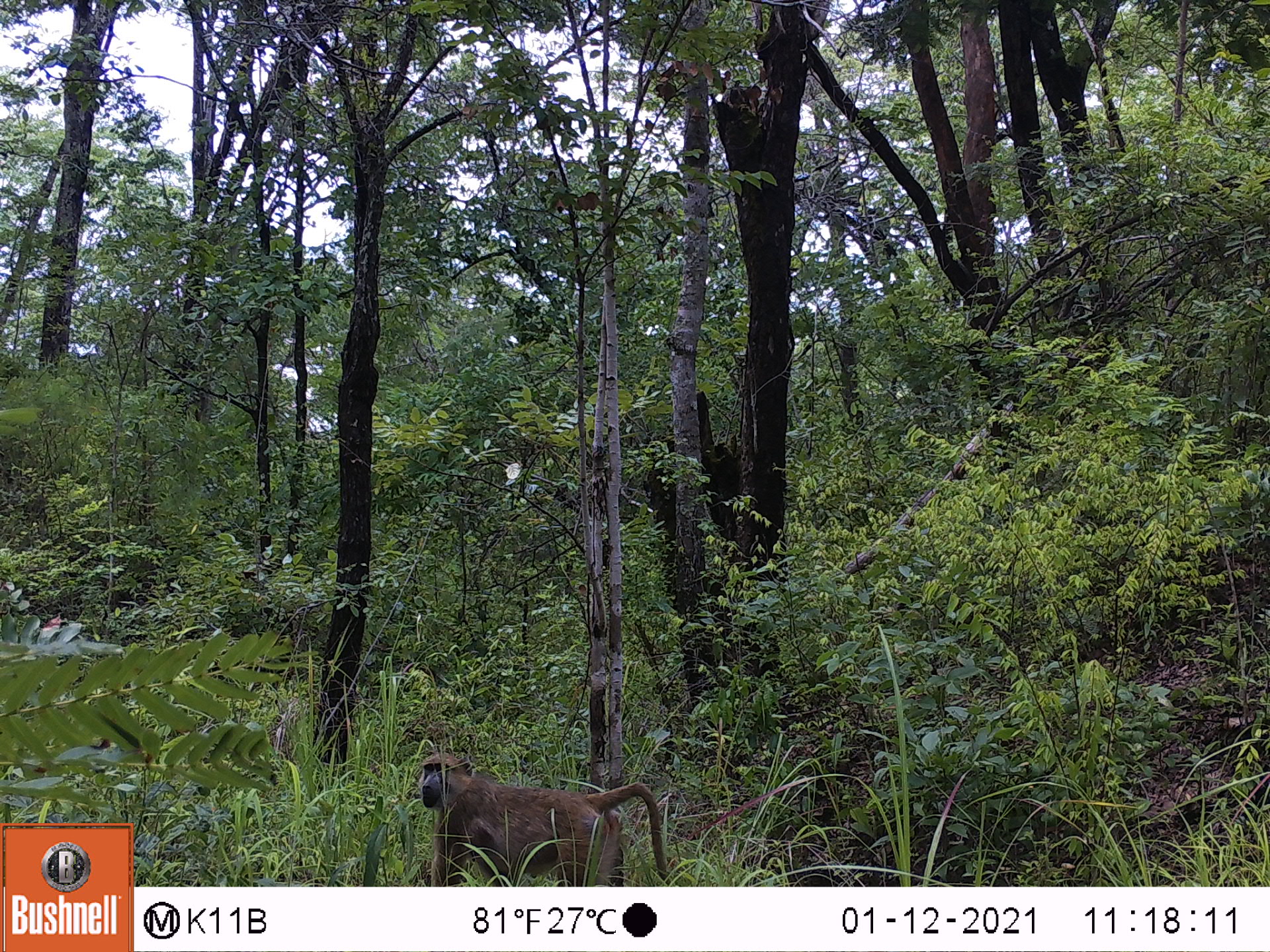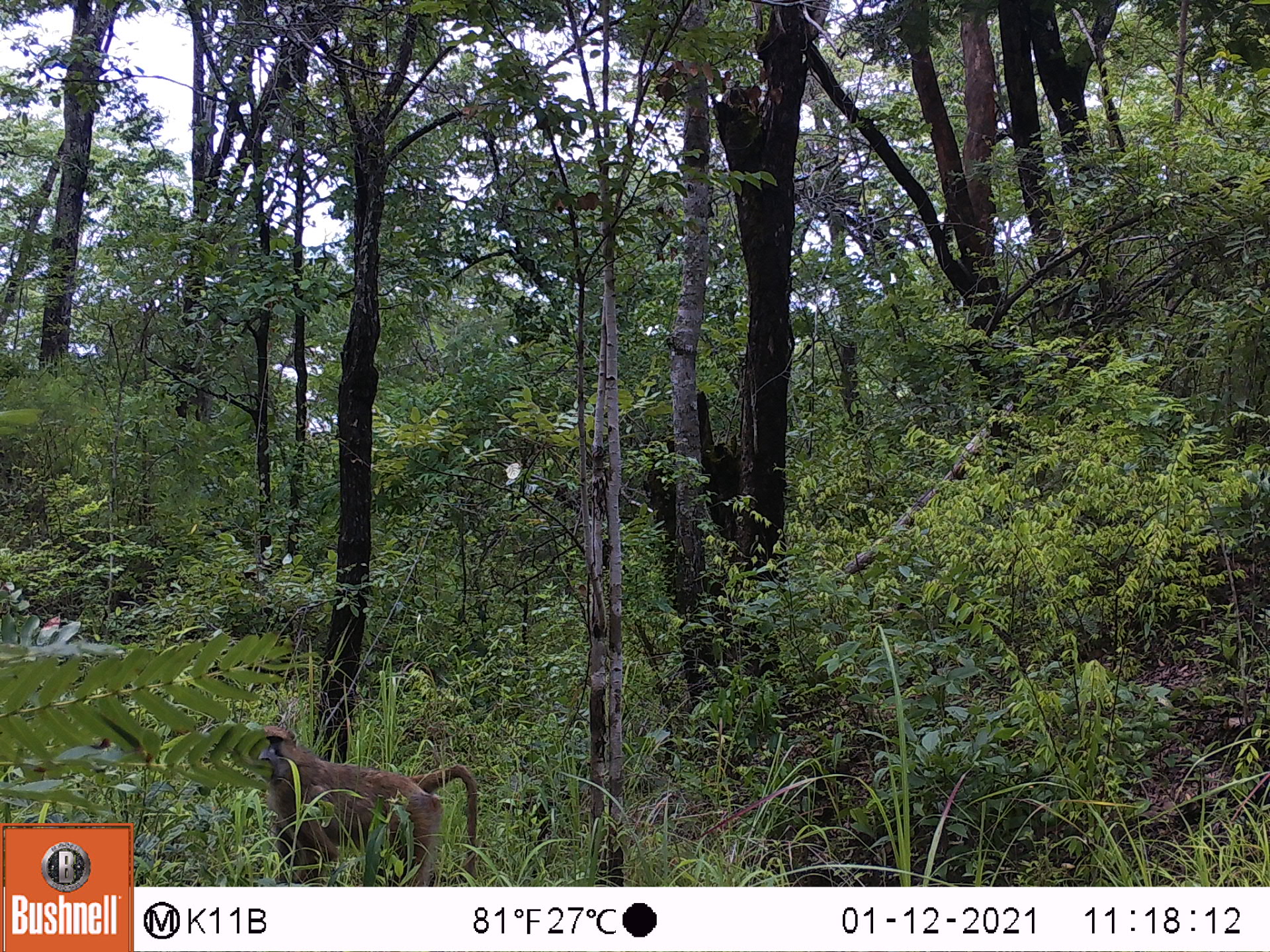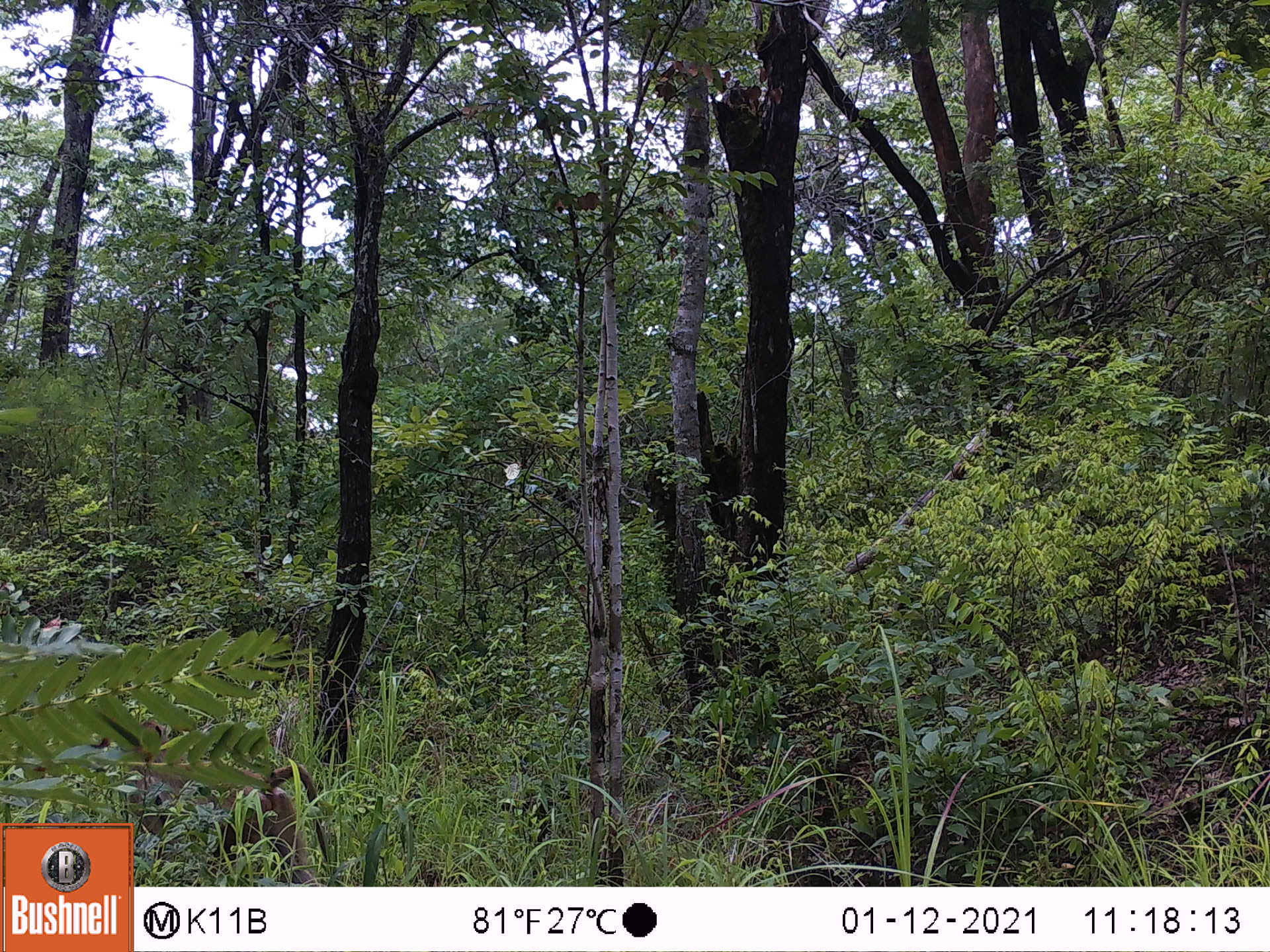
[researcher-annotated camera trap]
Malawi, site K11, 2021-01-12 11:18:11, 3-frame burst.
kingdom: Animalia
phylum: Chordata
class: Mammalia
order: Primates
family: Cercopithecidae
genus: Papio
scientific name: Papio cynocephalus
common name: yellow baboon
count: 1